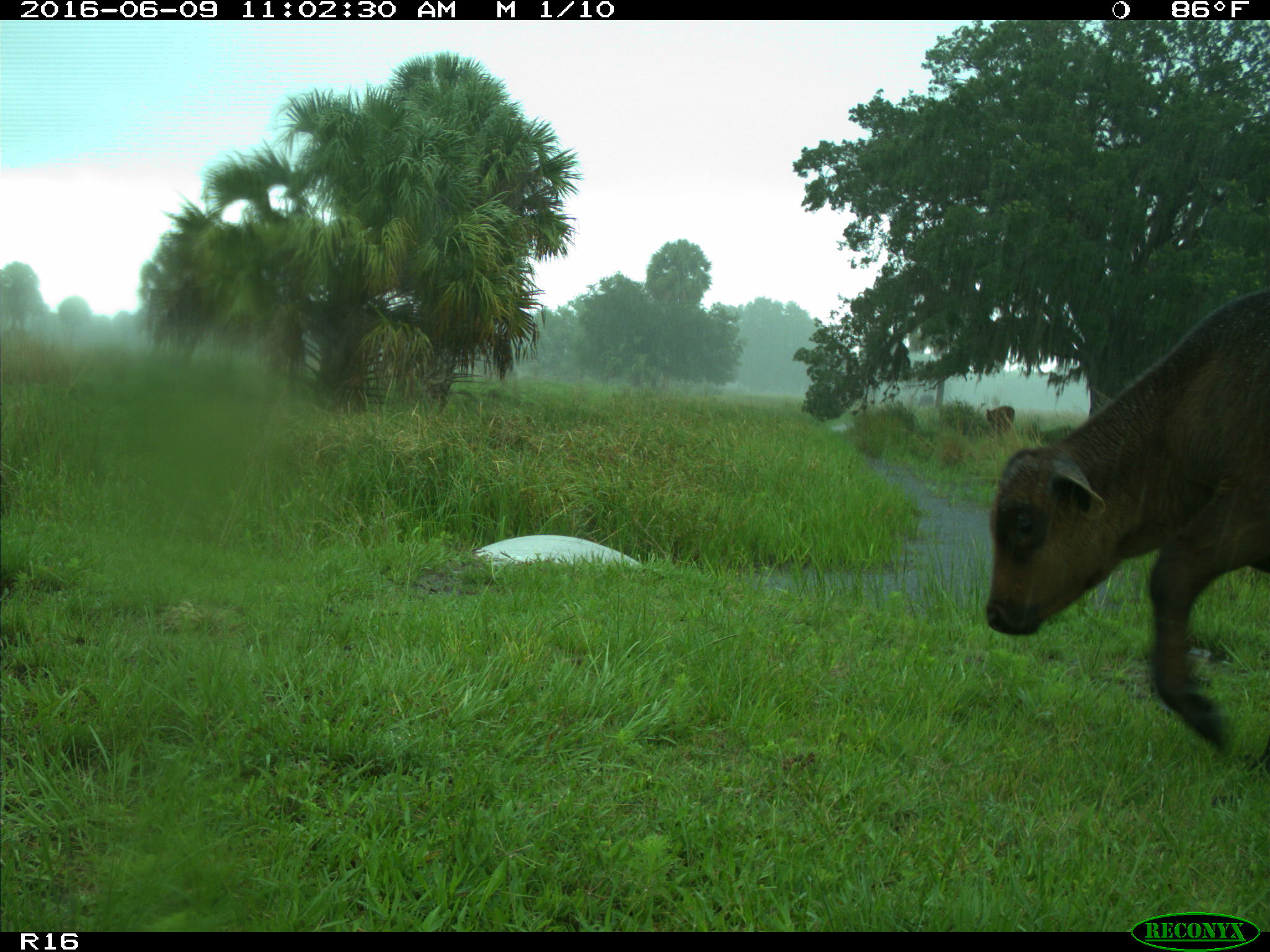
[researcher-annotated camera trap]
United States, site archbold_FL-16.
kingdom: Animalia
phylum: Chordata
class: Mammalia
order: Artiodactyla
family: Bovidae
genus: Bos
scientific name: Bos taurus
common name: domestic cow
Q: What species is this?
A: Bos taurus (domestic cow).